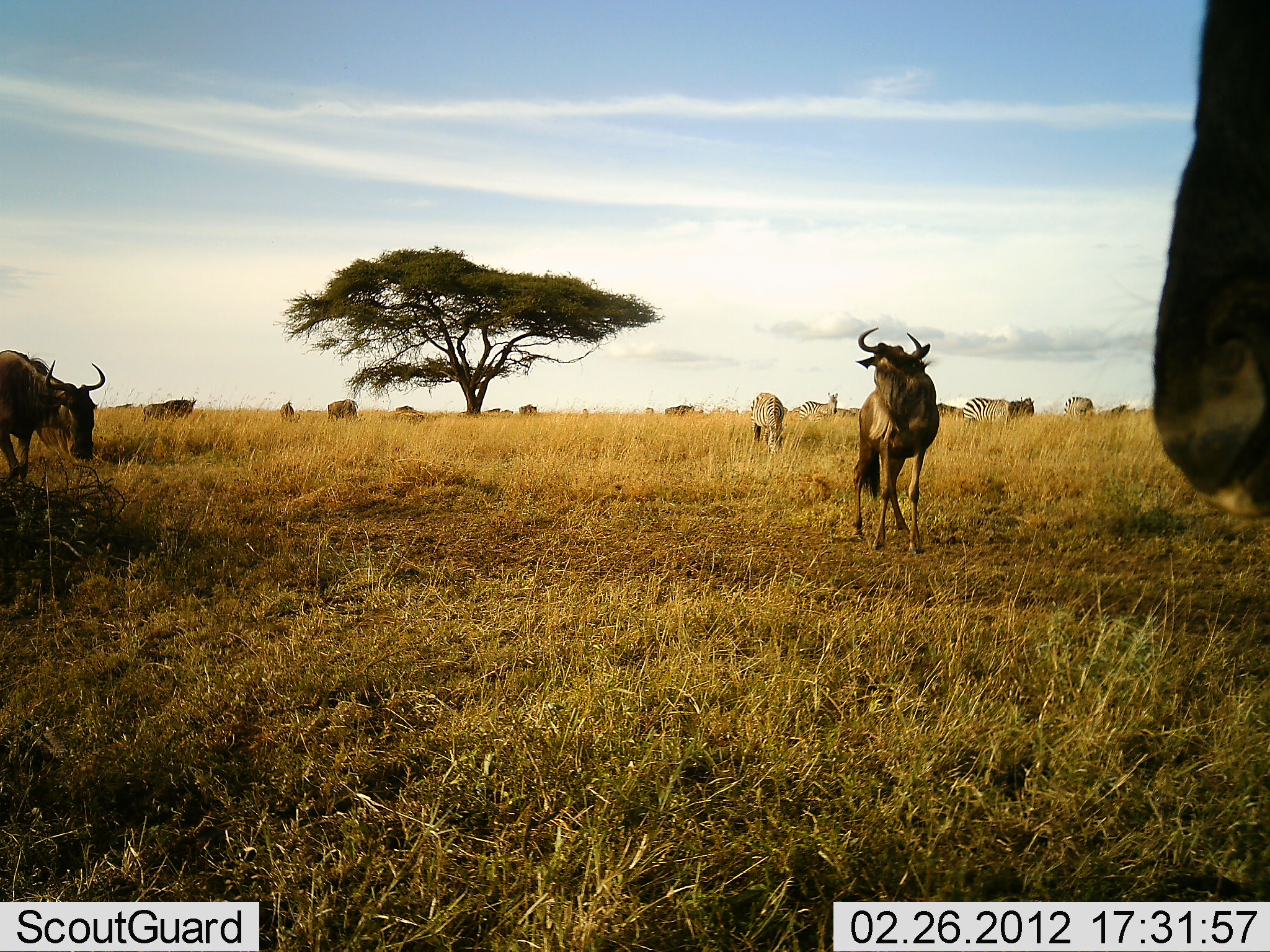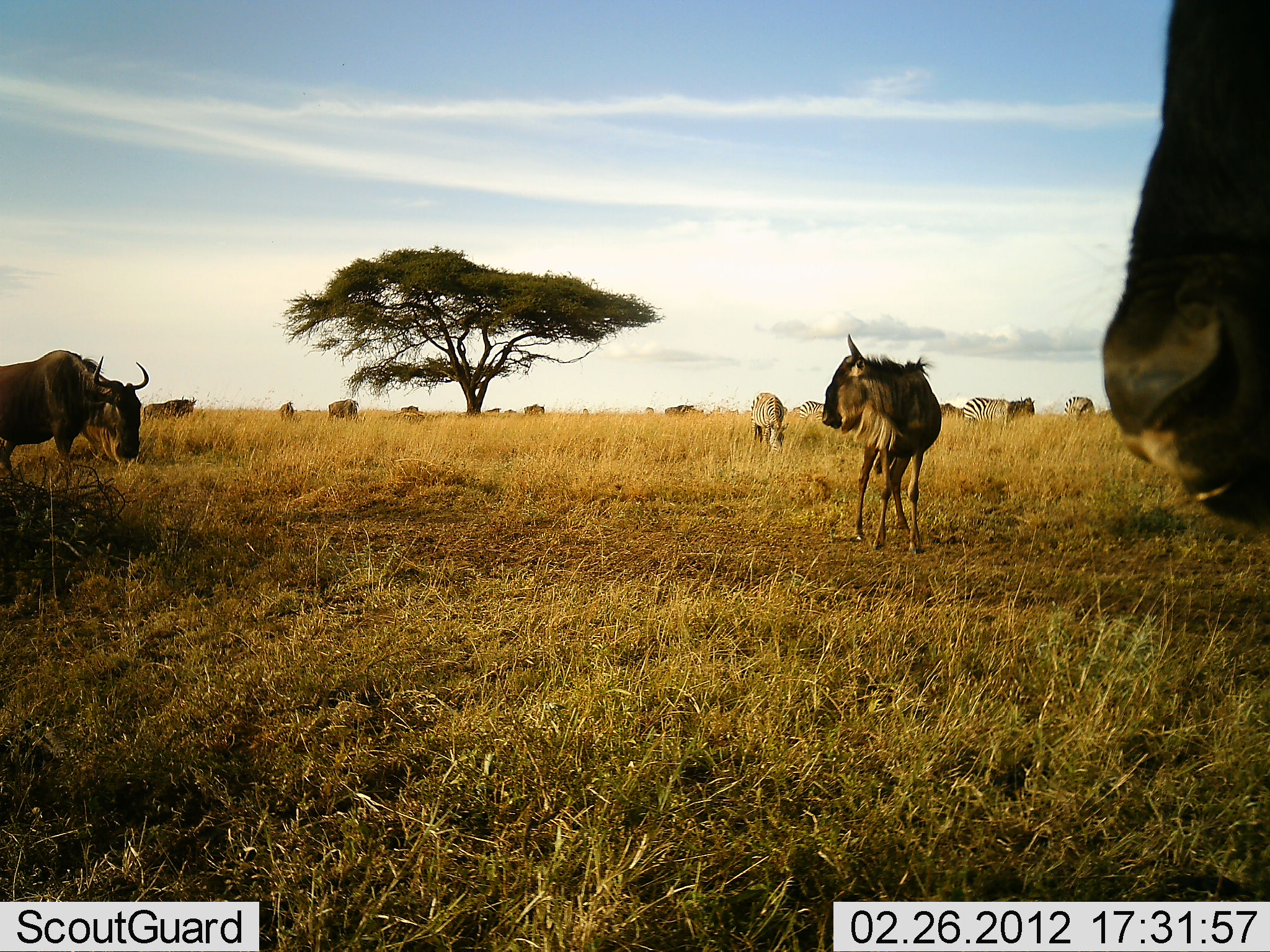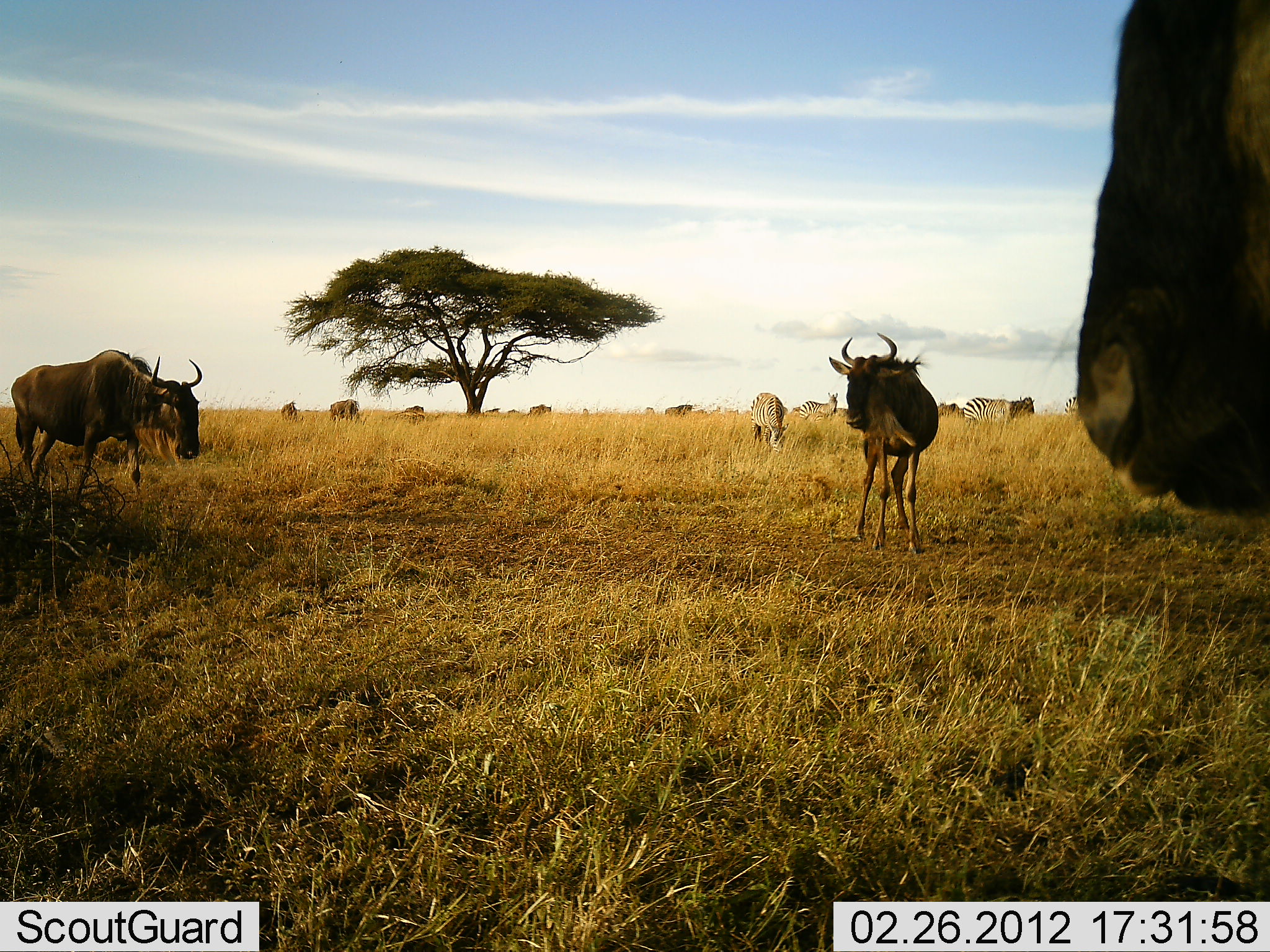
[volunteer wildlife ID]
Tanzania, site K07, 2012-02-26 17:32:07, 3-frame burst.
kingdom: Animalia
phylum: Chordata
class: Mammalia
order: Artiodactyla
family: Bovidae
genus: Connochaetes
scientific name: Connochaetes taurinus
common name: blue wildebeest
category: wildebeest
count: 10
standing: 80%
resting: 0%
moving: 50%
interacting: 0%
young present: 10%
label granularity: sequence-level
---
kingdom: Animalia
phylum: Chordata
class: Mammalia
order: Perissodactyla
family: Equidae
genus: Equus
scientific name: Equus quagga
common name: plains zebra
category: zebra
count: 3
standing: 90%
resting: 0%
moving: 0%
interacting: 0%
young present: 0%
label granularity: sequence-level